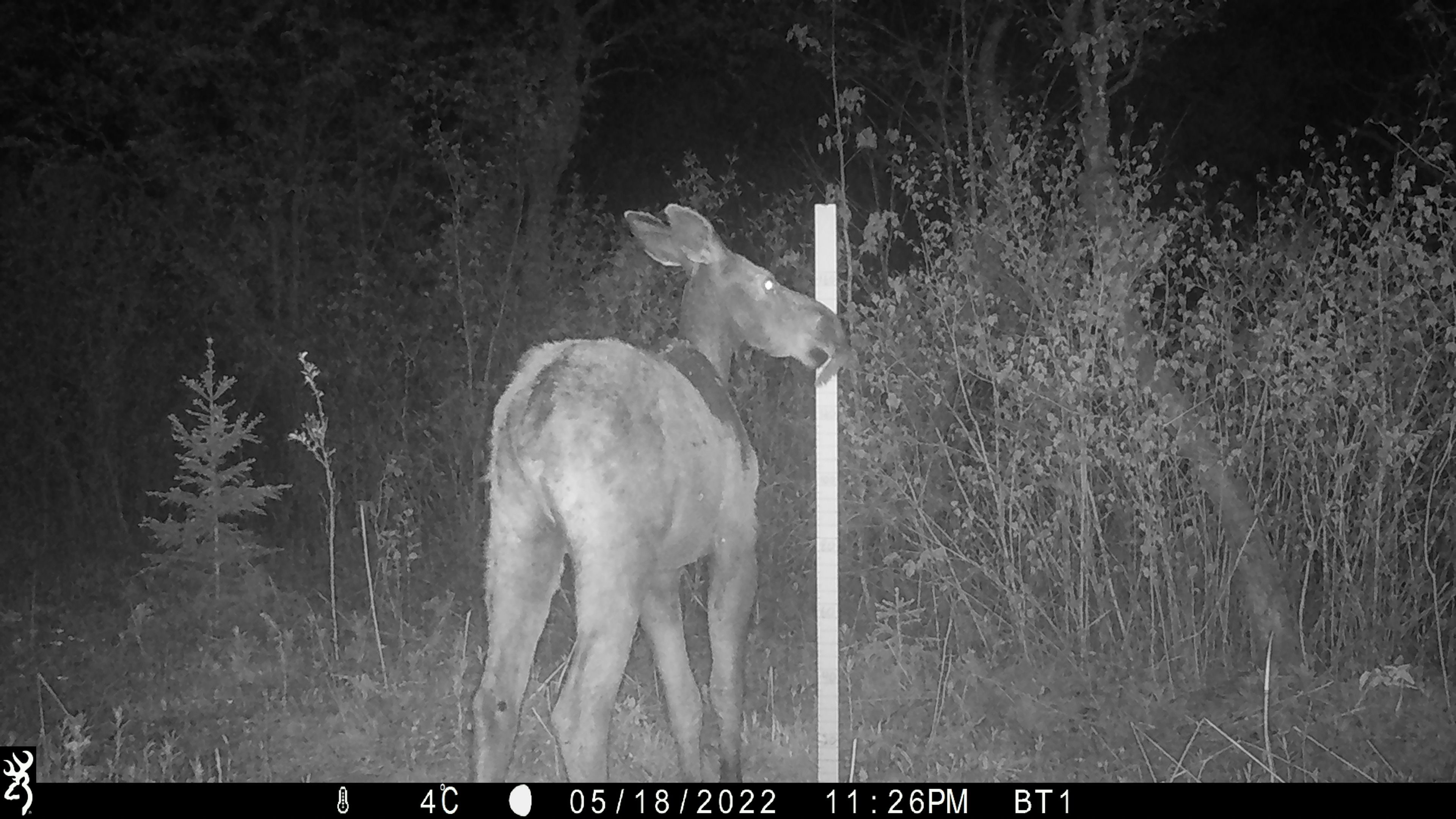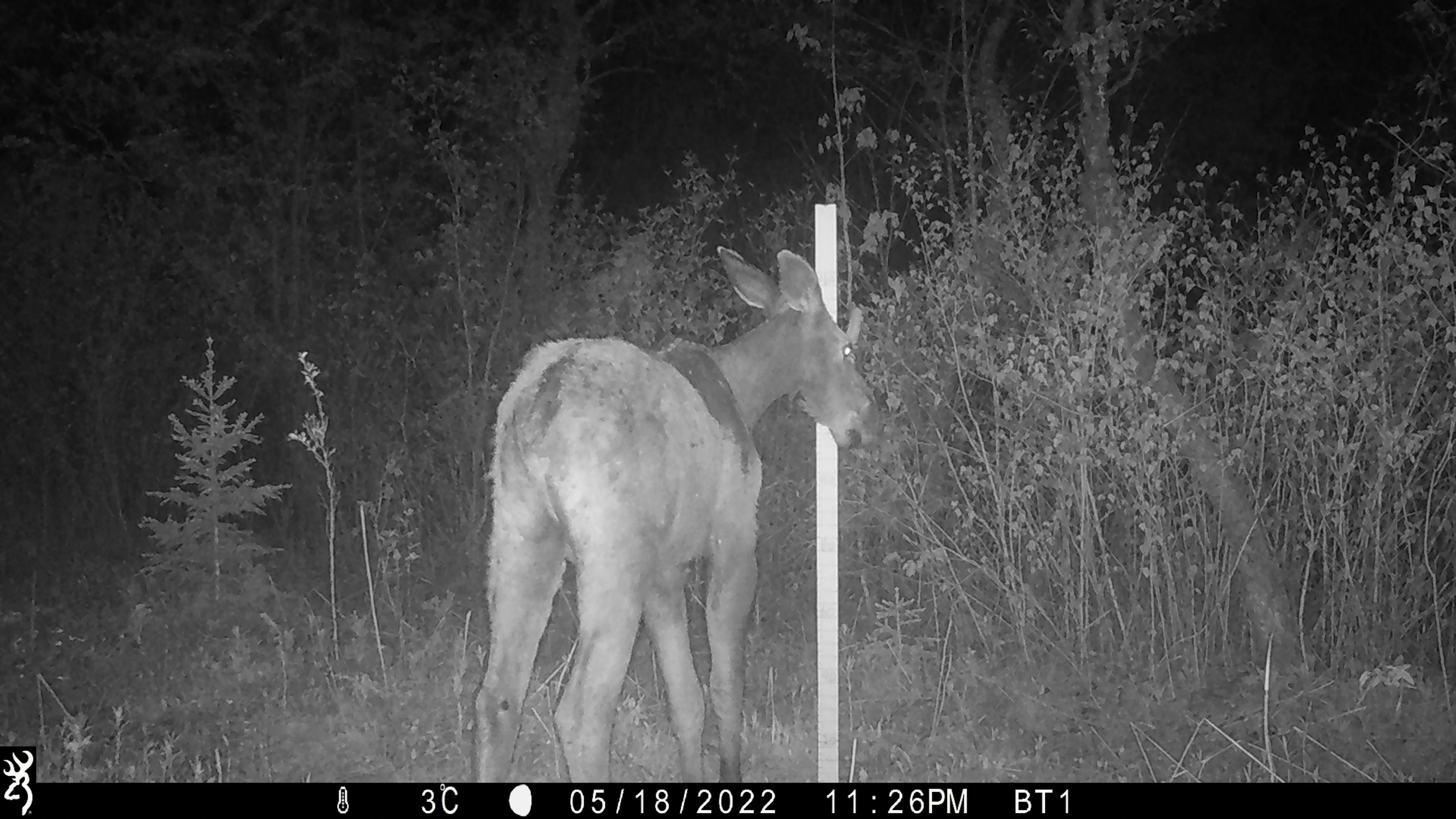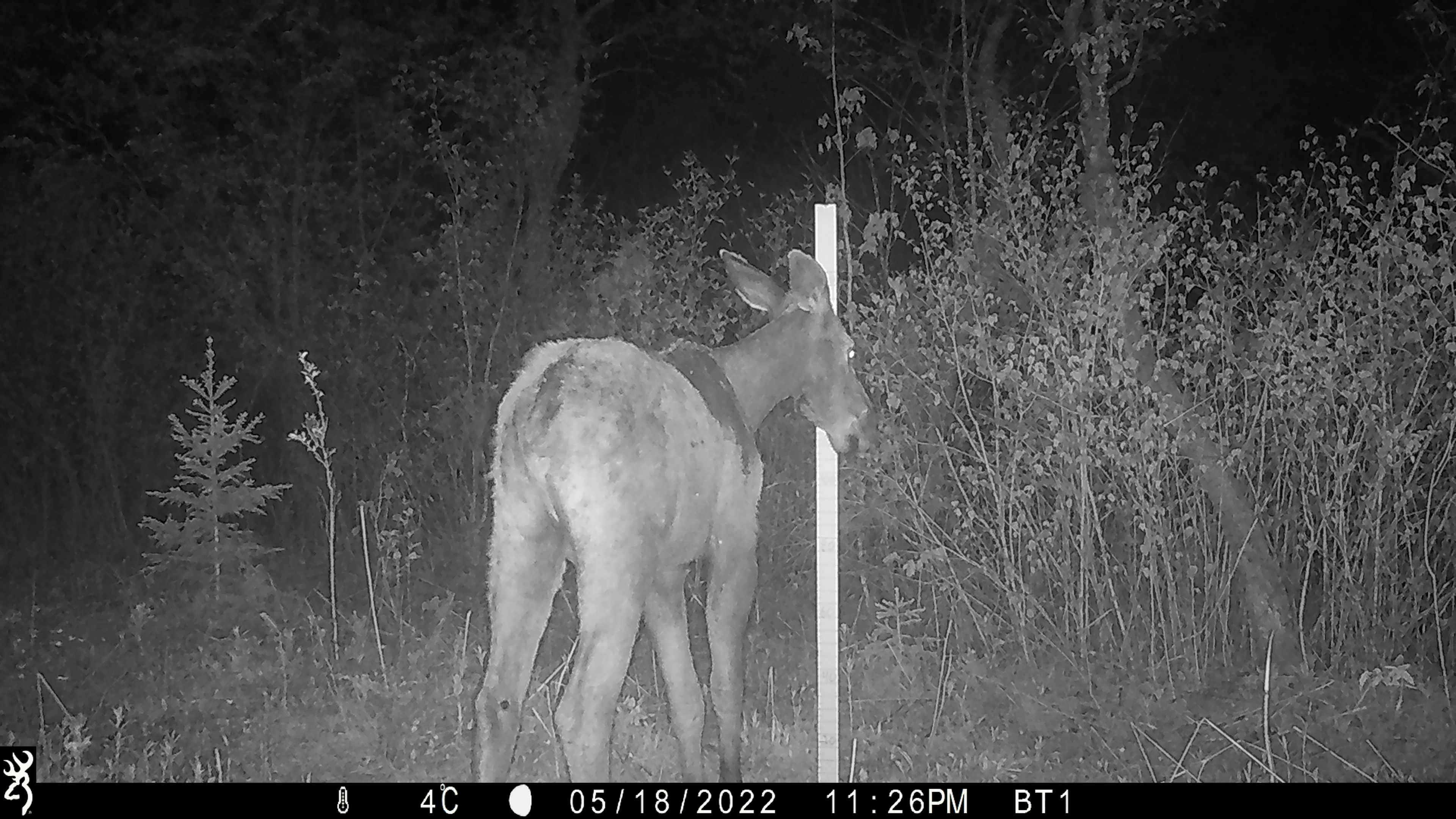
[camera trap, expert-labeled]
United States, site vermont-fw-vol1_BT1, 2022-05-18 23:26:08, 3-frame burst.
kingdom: Animalia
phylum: Chordata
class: Mammalia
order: Artiodactyla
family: Cervidae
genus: Alces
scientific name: Alces alces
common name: moose